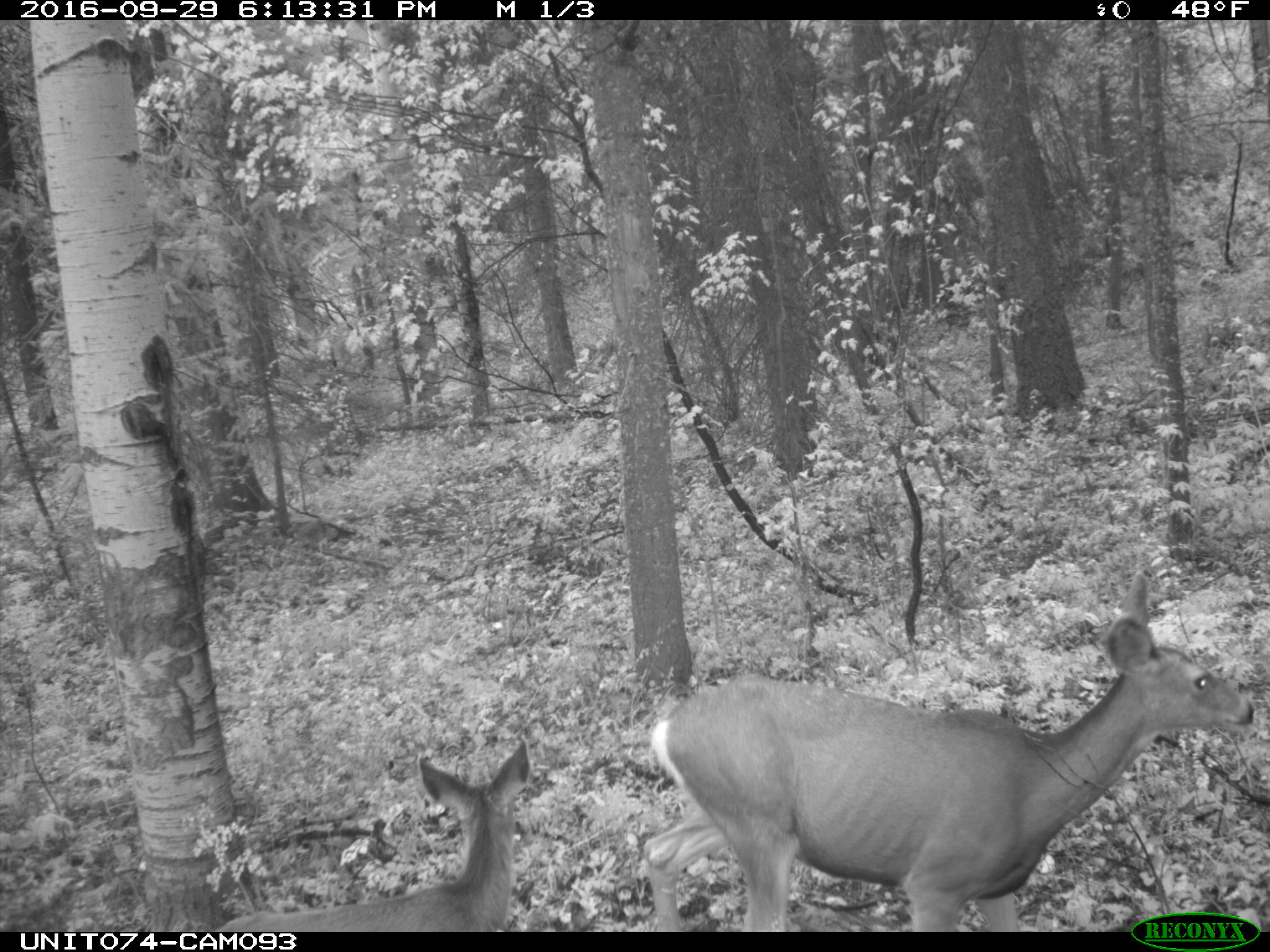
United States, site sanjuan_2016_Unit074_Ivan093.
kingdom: Animalia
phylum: Chordata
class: Mammalia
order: Artiodactyla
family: Cervidae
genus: Odocoileus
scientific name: Odocoileus hemionus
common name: mule deer